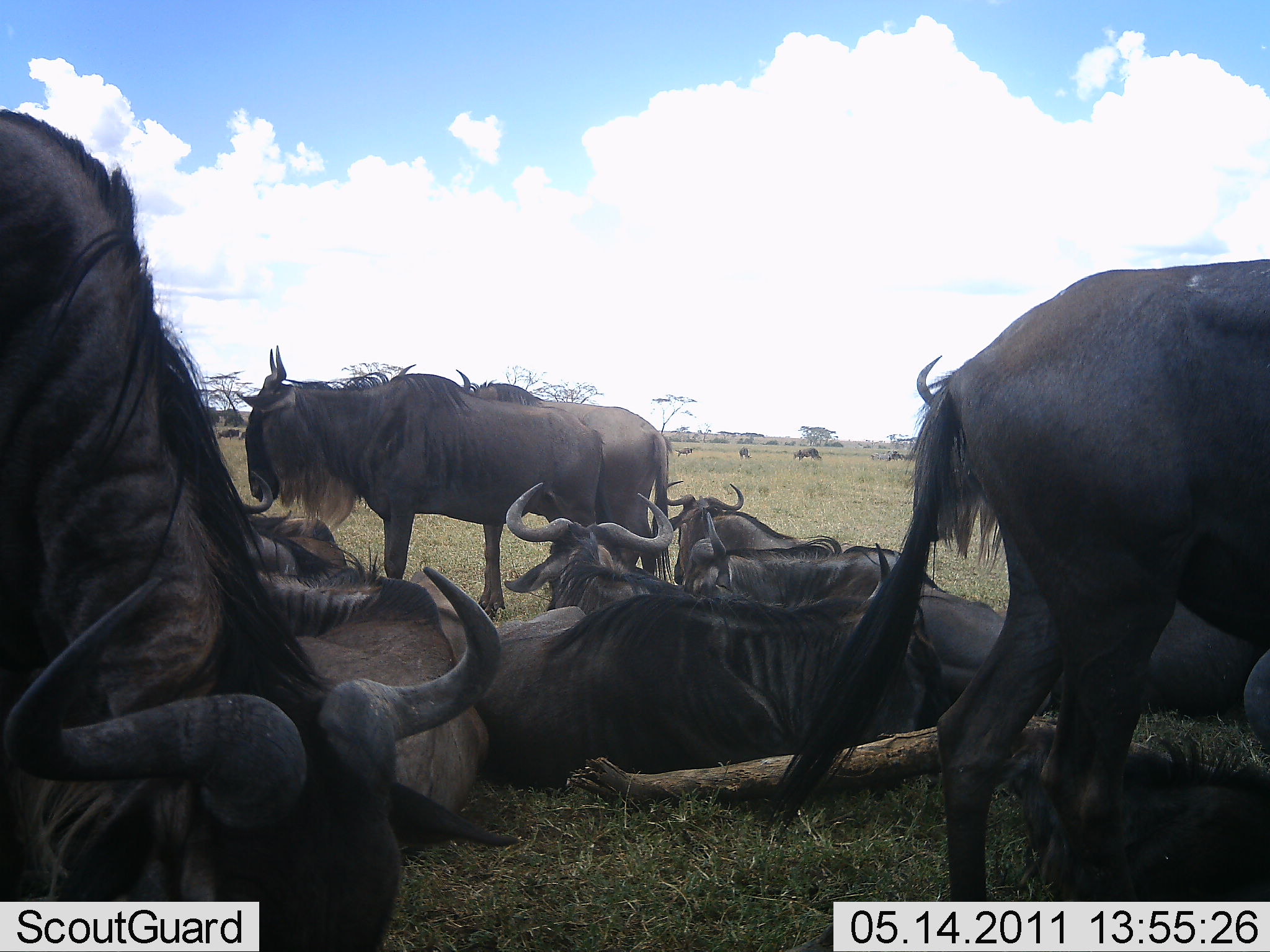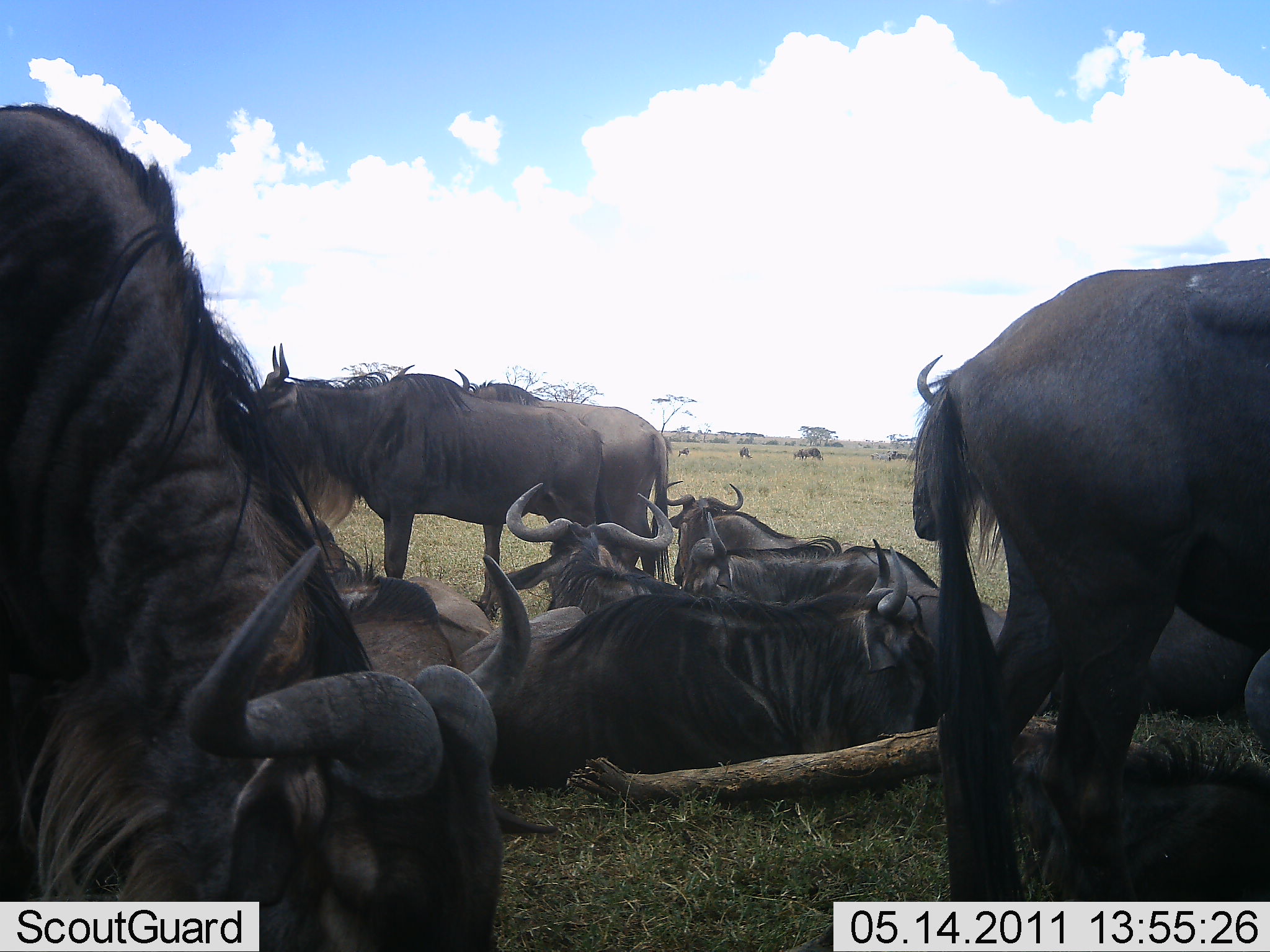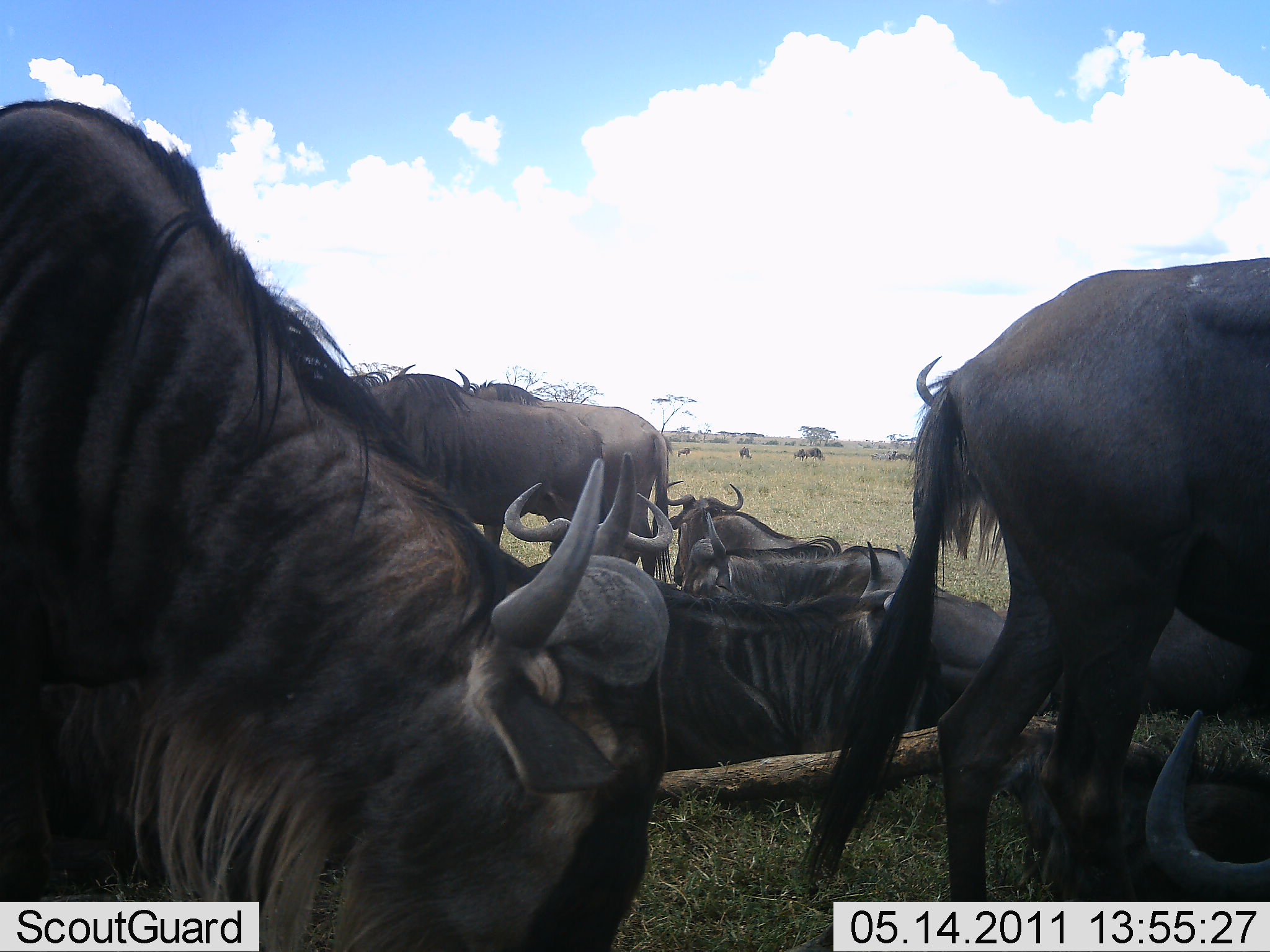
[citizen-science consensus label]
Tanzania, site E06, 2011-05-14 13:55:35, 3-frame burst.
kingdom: Animalia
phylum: Chordata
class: Mammalia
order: Artiodactyla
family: Bovidae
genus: Connochaetes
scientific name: Connochaetes taurinus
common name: blue wildebeest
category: wildebeest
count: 11-50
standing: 55%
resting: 100%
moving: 9%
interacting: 0%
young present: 18%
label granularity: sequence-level